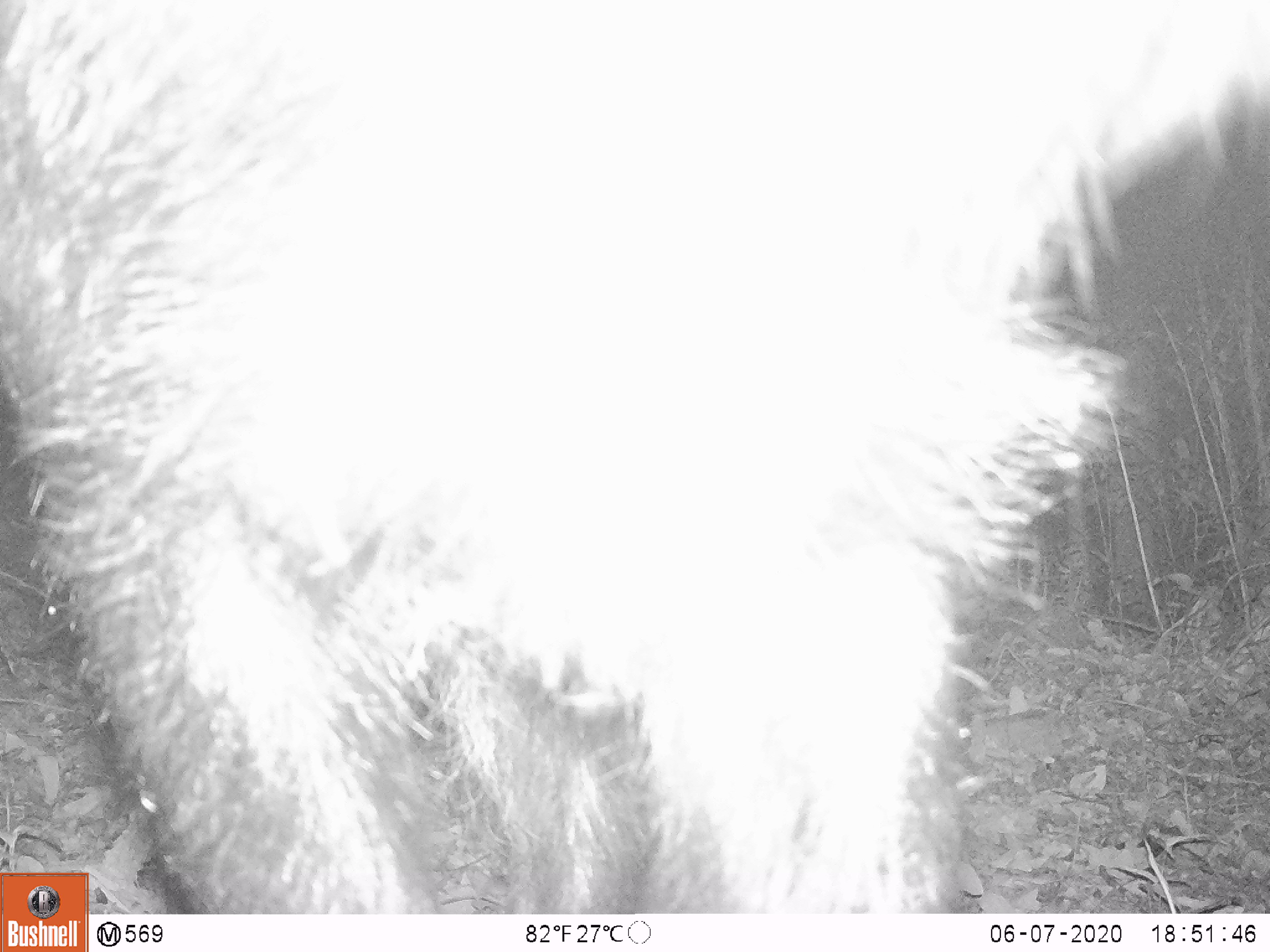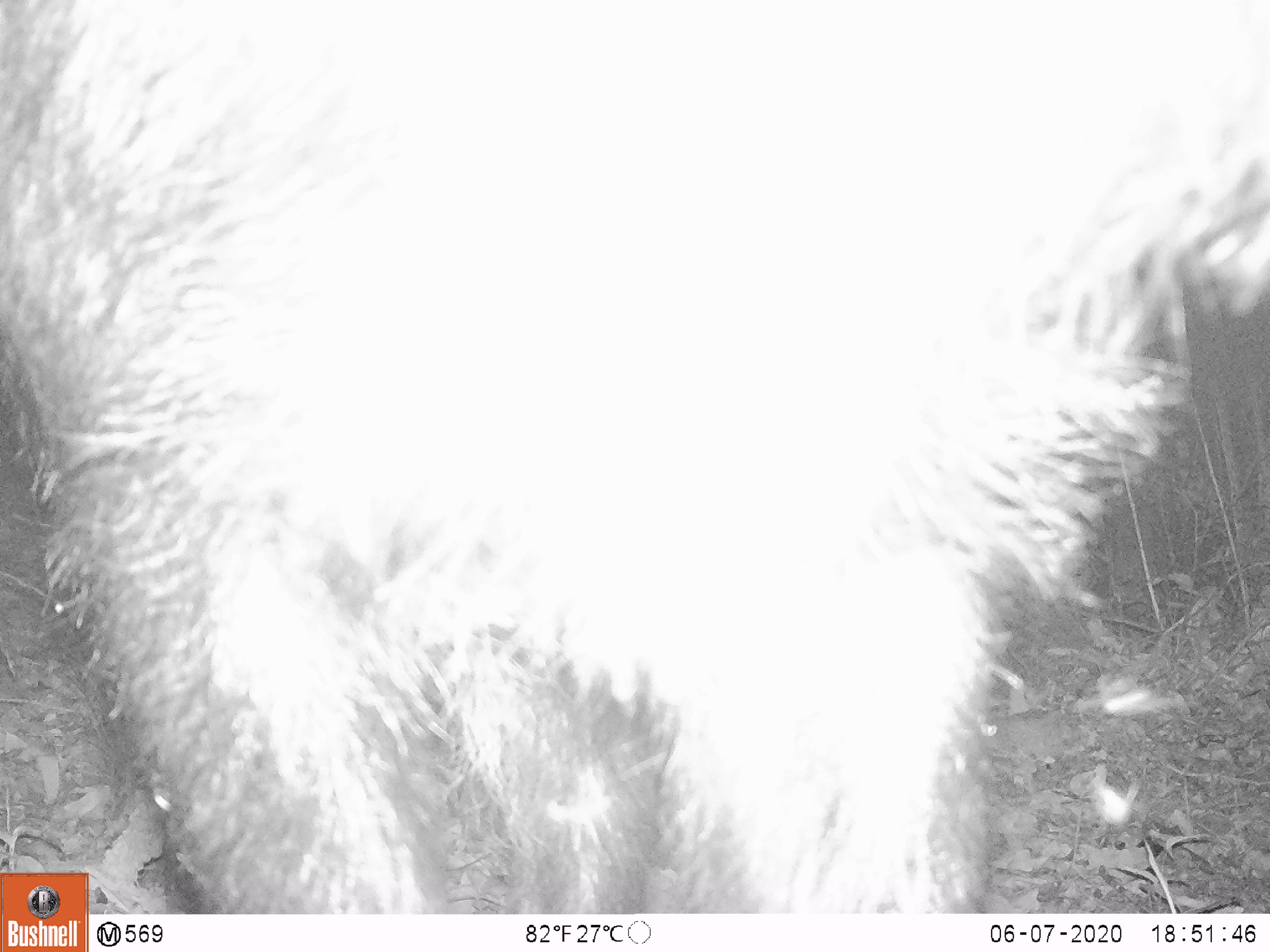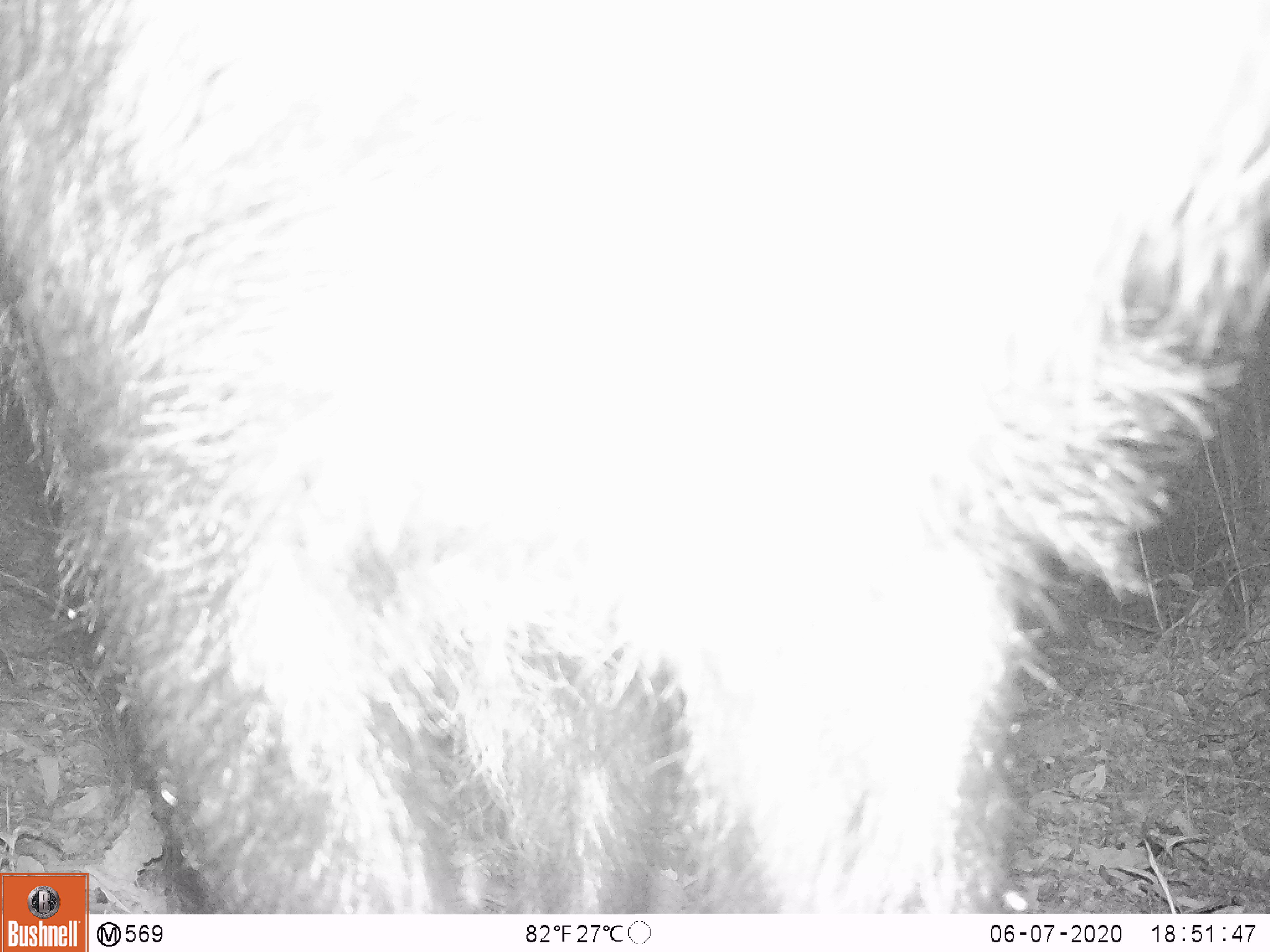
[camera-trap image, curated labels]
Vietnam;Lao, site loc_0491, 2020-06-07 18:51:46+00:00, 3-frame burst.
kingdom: Animalia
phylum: Chordata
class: Mammalia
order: Artiodactyla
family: Bovidae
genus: Capricornis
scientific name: Capricornis sumatraensis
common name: chinese serow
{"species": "chinese serow (Capricornis sumatraensis)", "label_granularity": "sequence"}